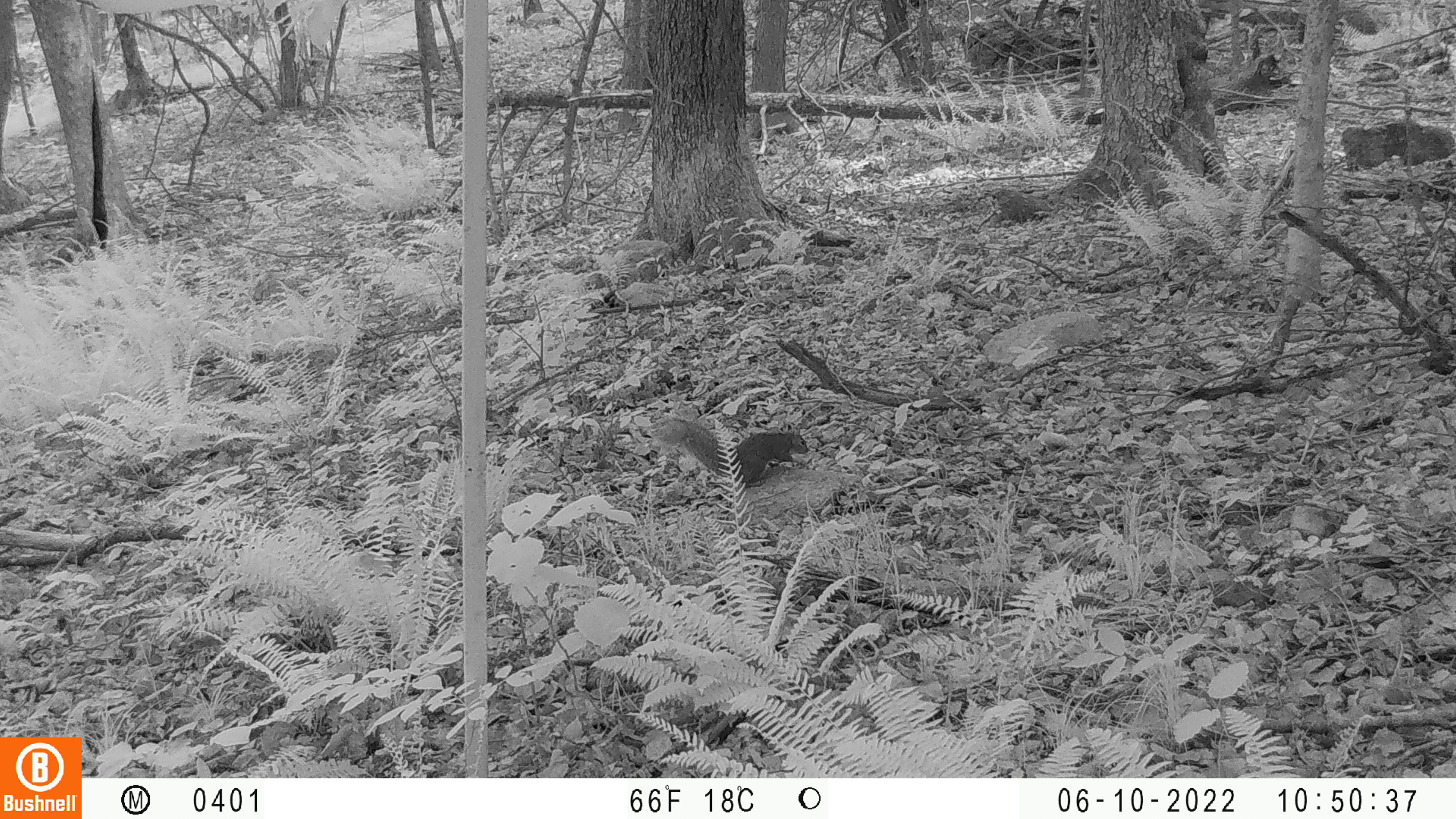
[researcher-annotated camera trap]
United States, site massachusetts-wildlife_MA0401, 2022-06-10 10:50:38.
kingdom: Animalia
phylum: Chordata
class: Mammalia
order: Rodentia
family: Sciuridae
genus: Sciurus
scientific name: Sciurus carolinensis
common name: gray squirrel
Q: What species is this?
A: Gray squirrel (Sciurus carolinensis).